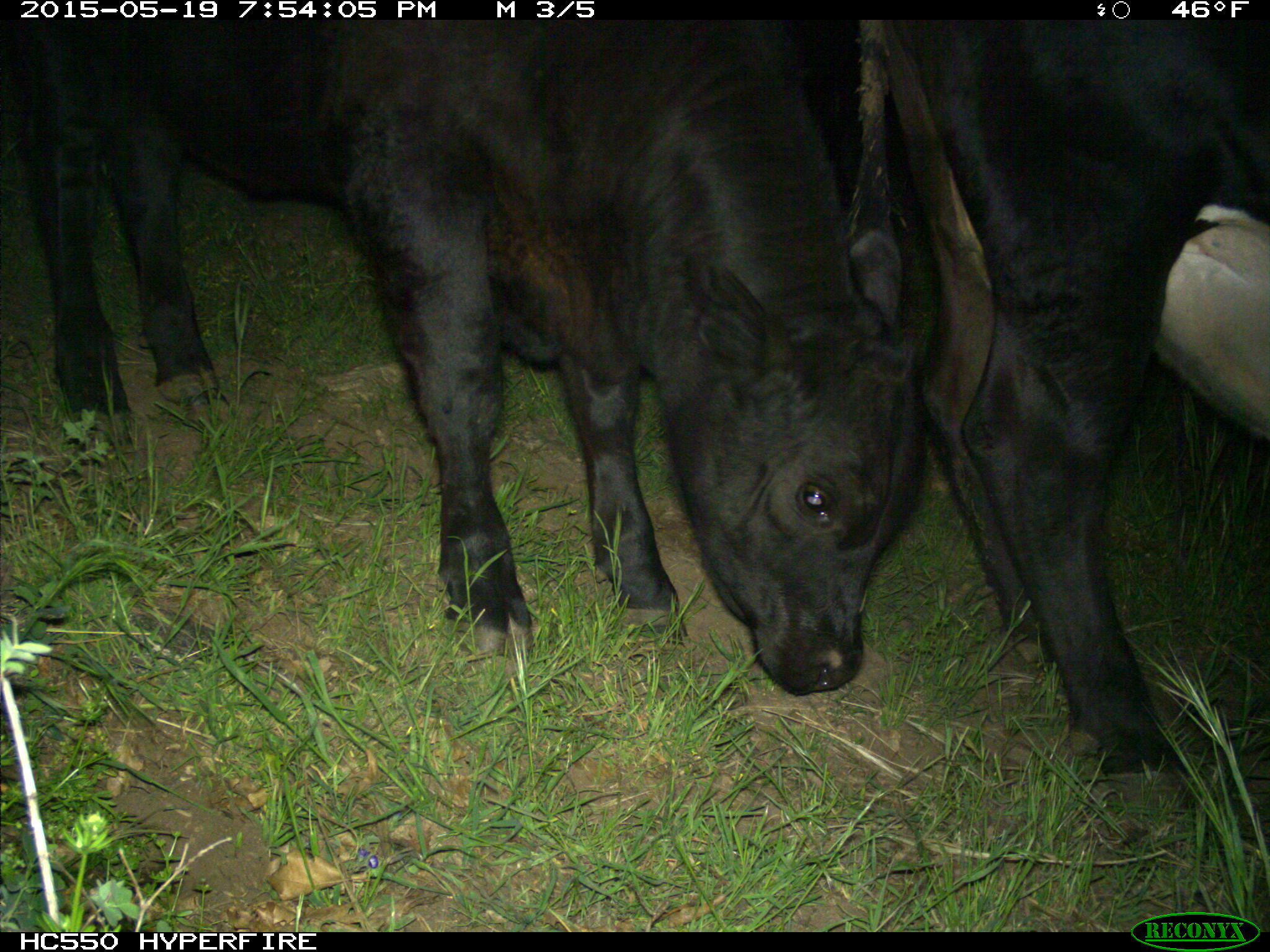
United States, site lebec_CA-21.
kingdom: Animalia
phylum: Chordata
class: Mammalia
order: Artiodactyla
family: Bovidae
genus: Bos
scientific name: Bos taurus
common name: domestic cow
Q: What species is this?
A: Bos taurus (domestic cow).